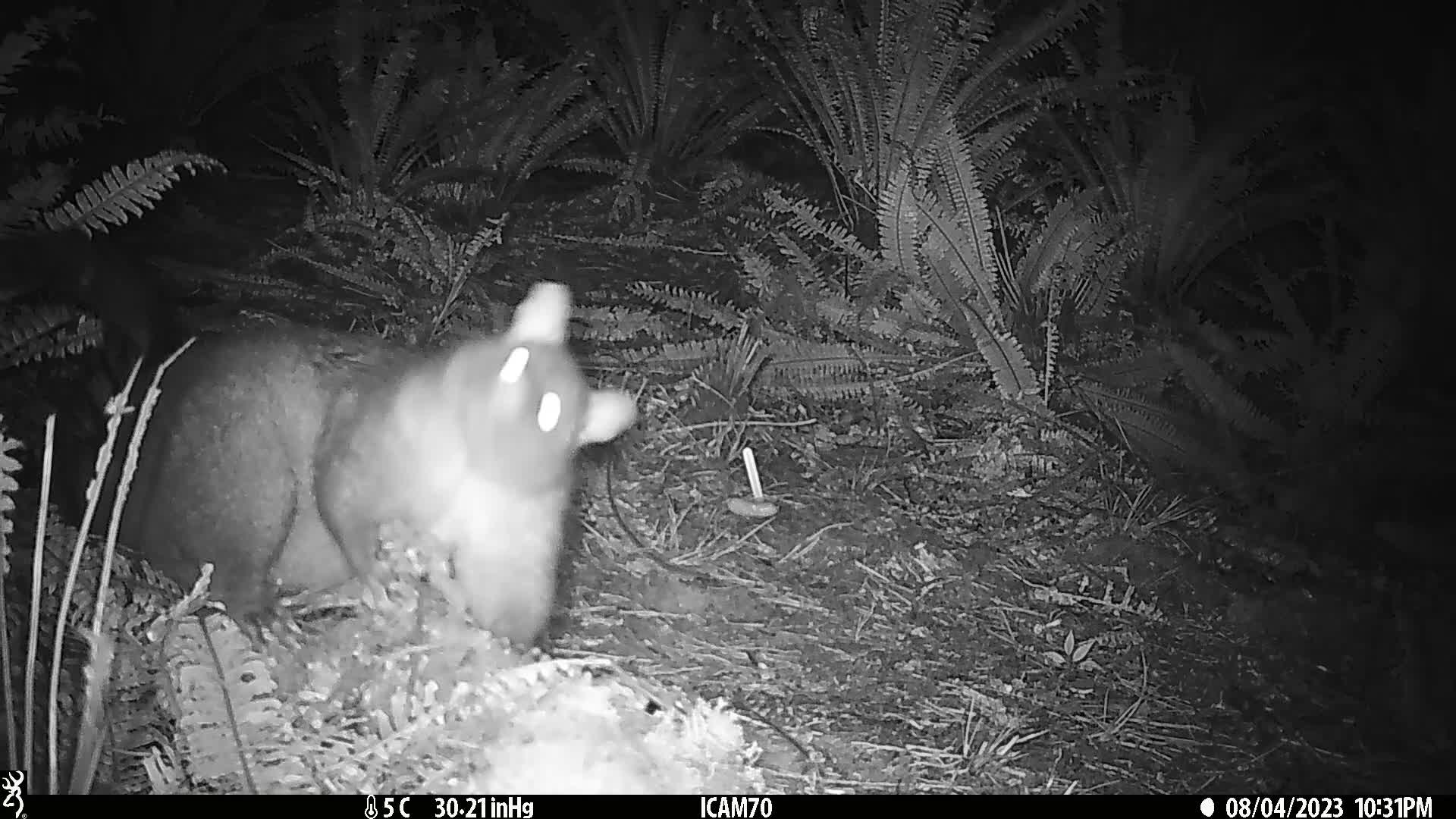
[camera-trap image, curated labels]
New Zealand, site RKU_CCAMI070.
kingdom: Animalia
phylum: Chordata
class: Mammalia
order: Diprotodontia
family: Phalangeridae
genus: Trichosurus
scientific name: Trichosurus vulpecula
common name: common brushtail possum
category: possum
Possum (common brushtail possum) (Trichosurus vulpecula).